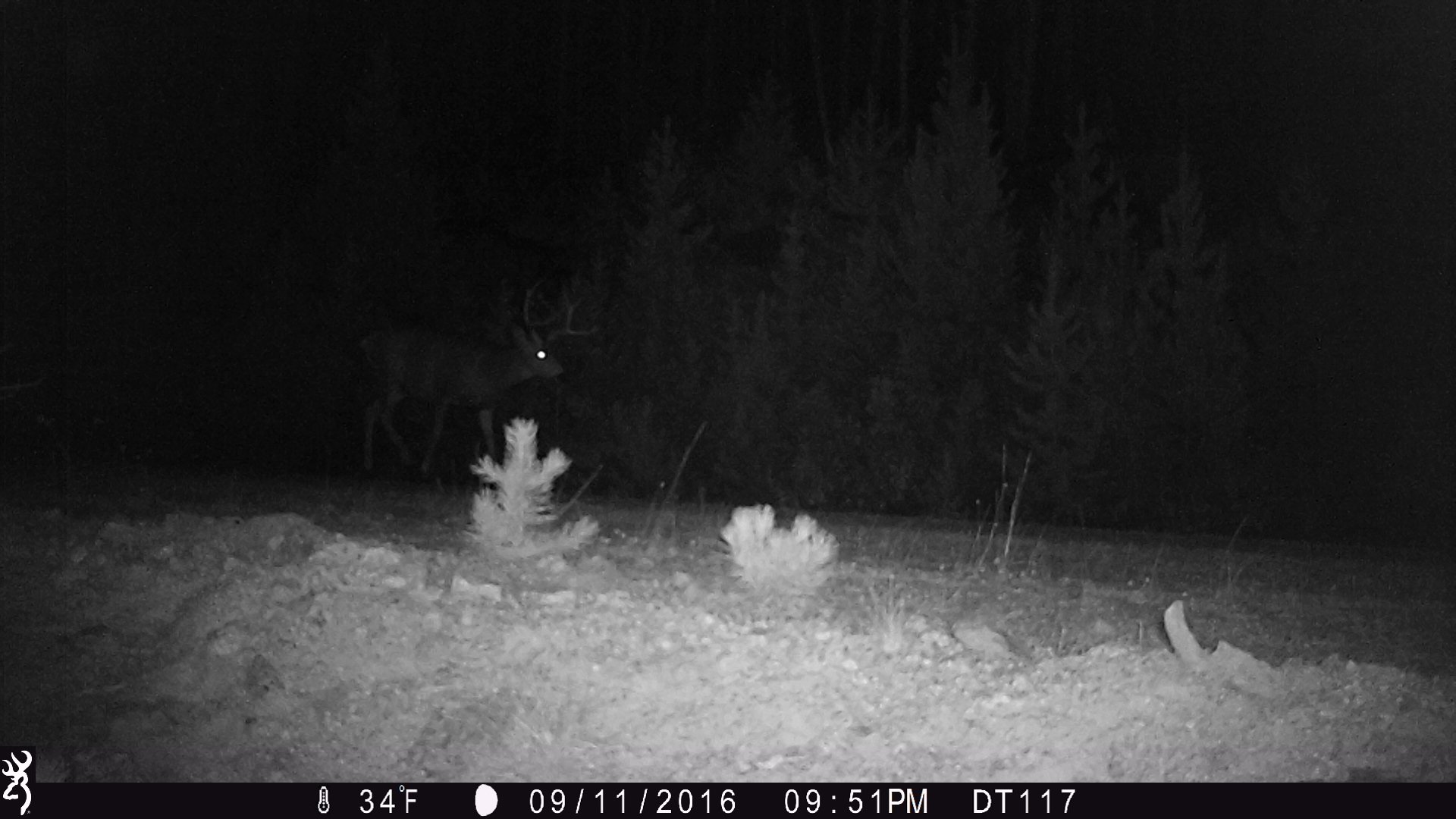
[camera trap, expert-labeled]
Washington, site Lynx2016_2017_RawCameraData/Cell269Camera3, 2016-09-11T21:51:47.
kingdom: Animalia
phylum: Chordata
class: Mammalia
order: Artiodactyla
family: Cervidae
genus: Odocoileus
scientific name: Odocoileus hemionus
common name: mule deer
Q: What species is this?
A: Odocoileus hemionus (mule deer).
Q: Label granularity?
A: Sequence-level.